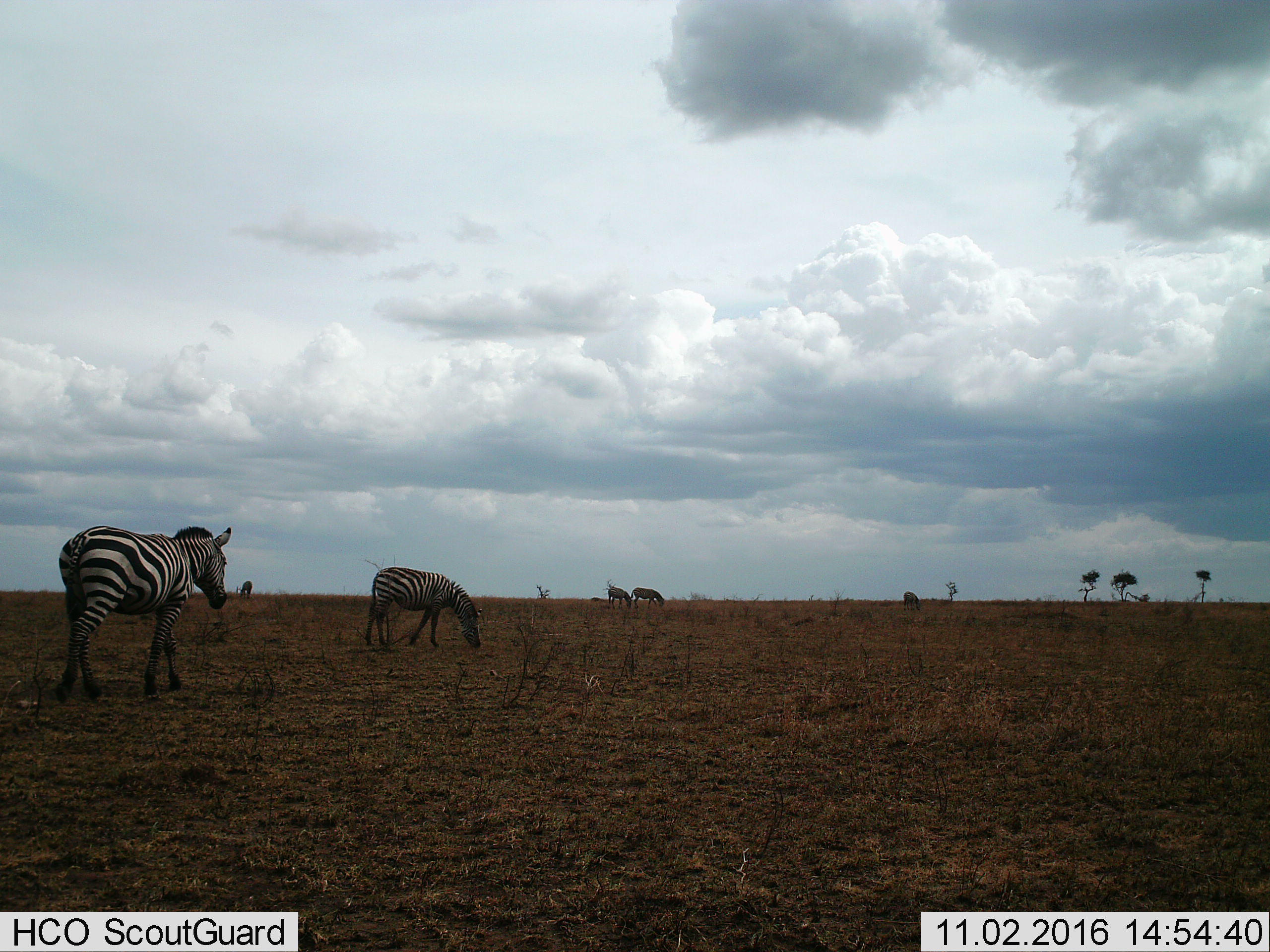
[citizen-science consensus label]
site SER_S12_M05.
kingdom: Animalia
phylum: Chordata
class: Mammalia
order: Perissodactyla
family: Equidae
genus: Equus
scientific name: Equus quagga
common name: plains zebra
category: zebraplains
Zebraplains (plains zebra) (Equus quagga), count 6. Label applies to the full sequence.